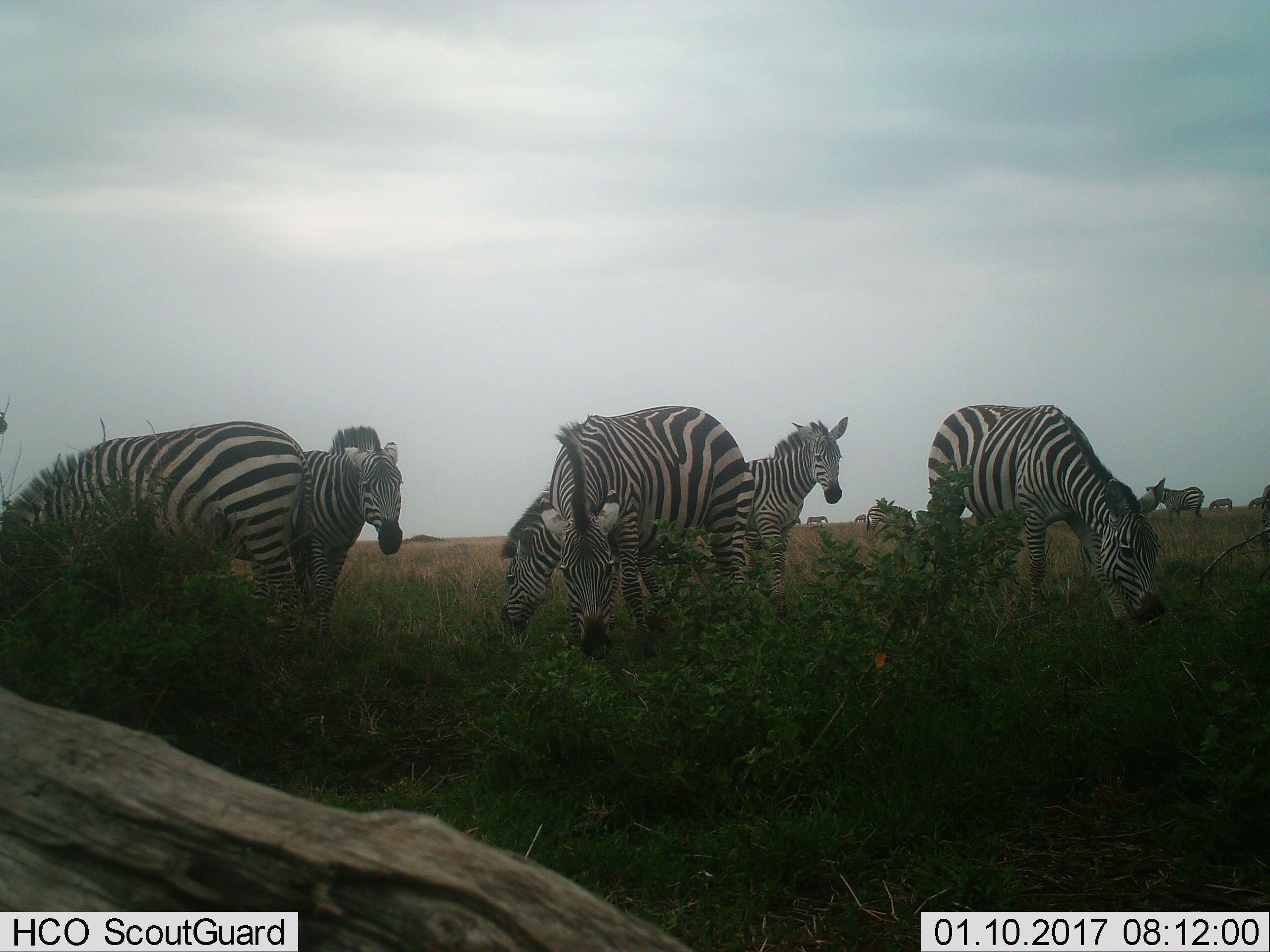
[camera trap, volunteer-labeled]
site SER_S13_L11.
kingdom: Animalia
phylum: Chordata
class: Mammalia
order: Perissodactyla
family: Equidae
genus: Equus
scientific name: Equus quagga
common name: plains zebra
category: zebraplains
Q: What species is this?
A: Zebraplains (plains zebra) (Equus quagga).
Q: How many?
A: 11-50.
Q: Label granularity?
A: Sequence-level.